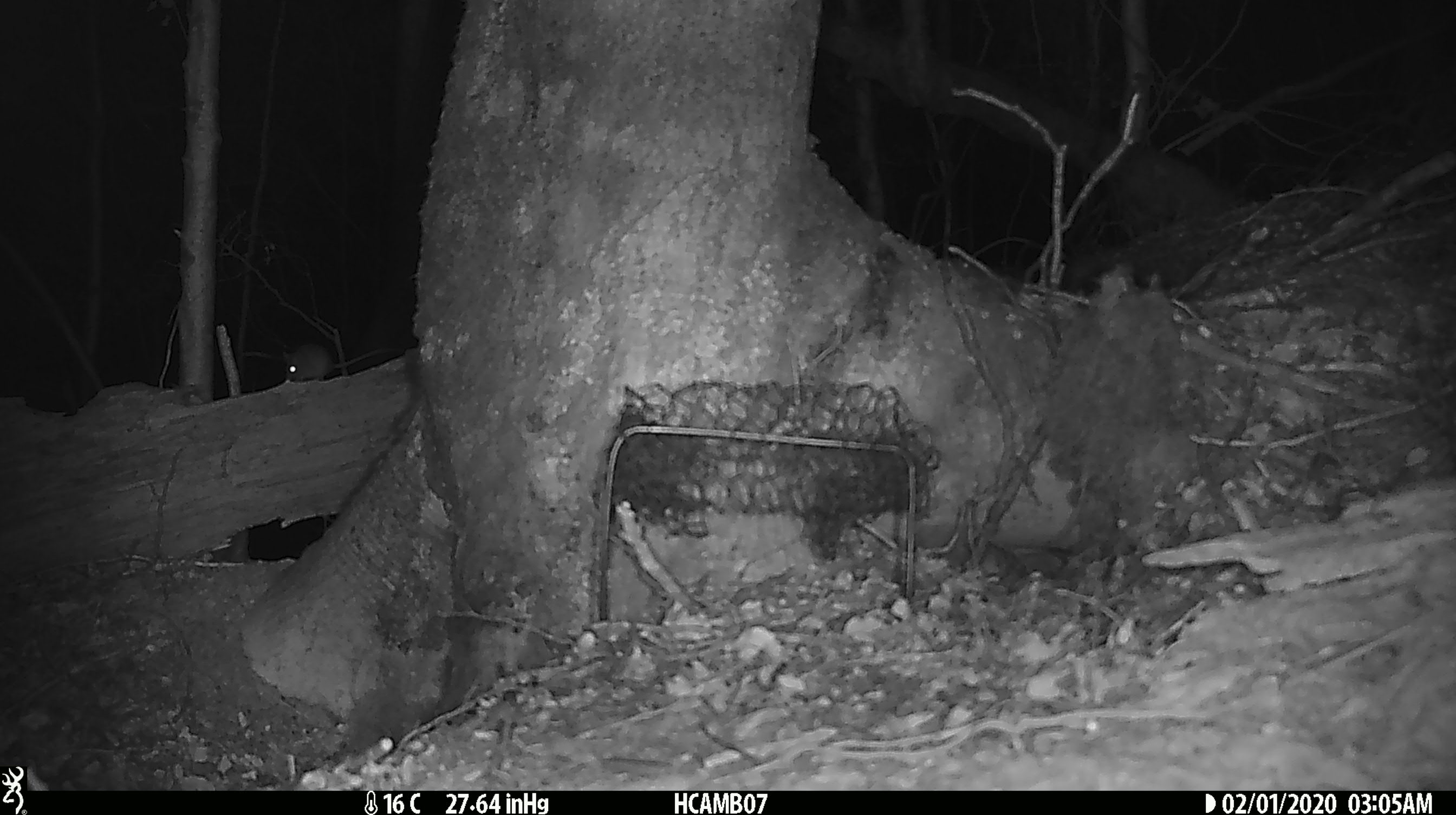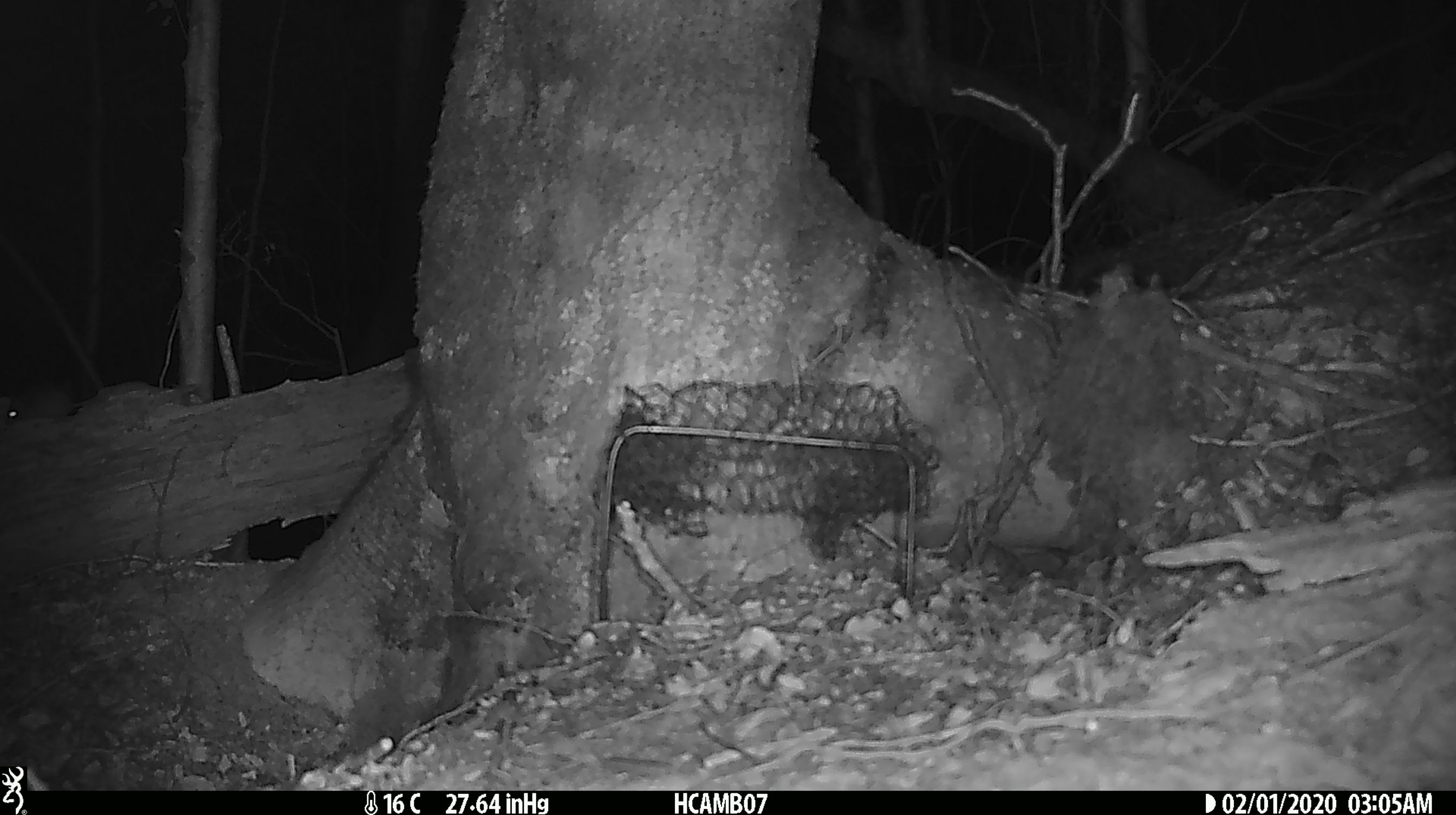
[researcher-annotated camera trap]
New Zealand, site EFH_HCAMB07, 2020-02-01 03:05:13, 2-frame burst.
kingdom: Animalia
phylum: Chordata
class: Mammalia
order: Rodentia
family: Muridae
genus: Mus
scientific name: Mus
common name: mouse